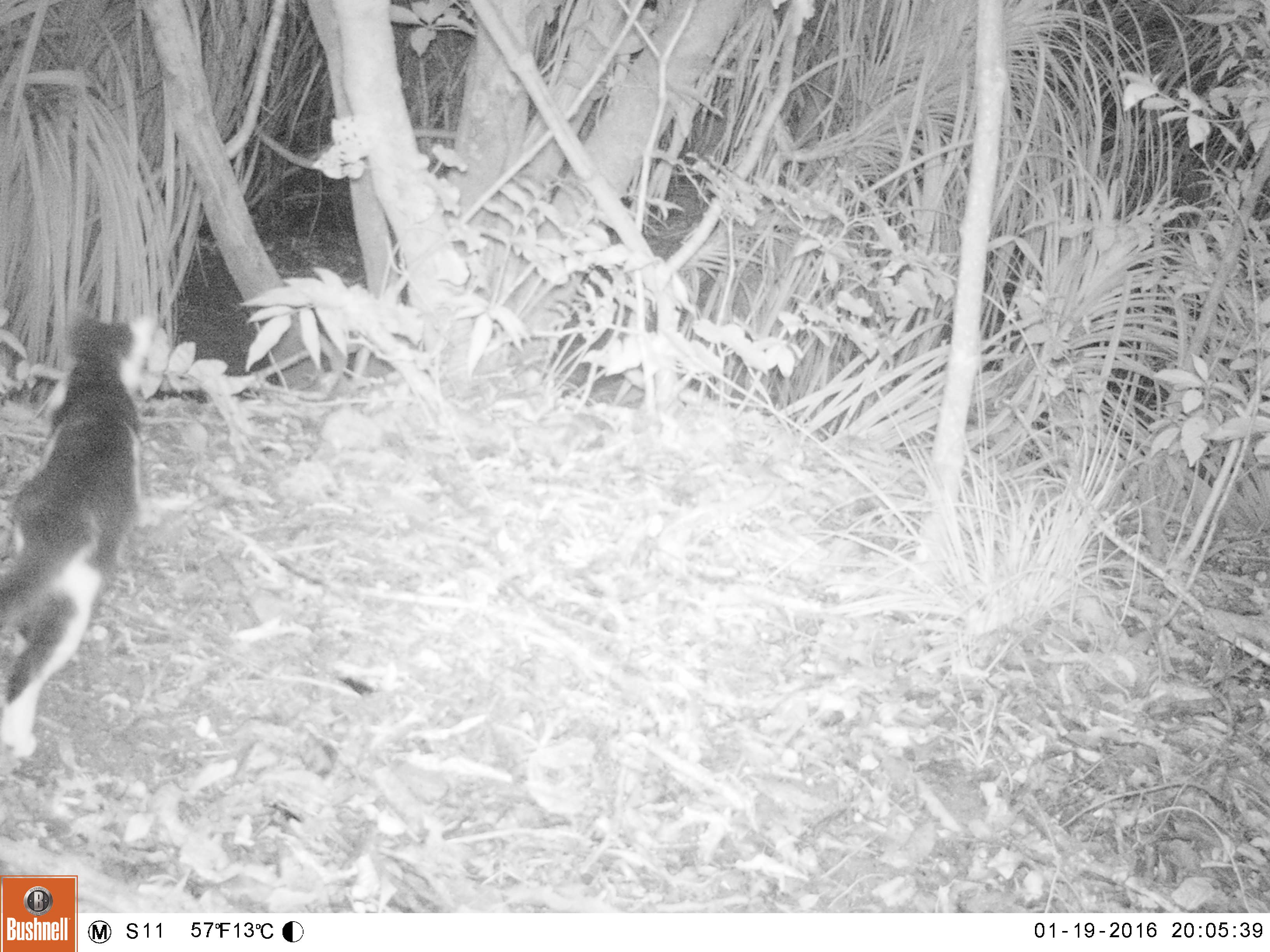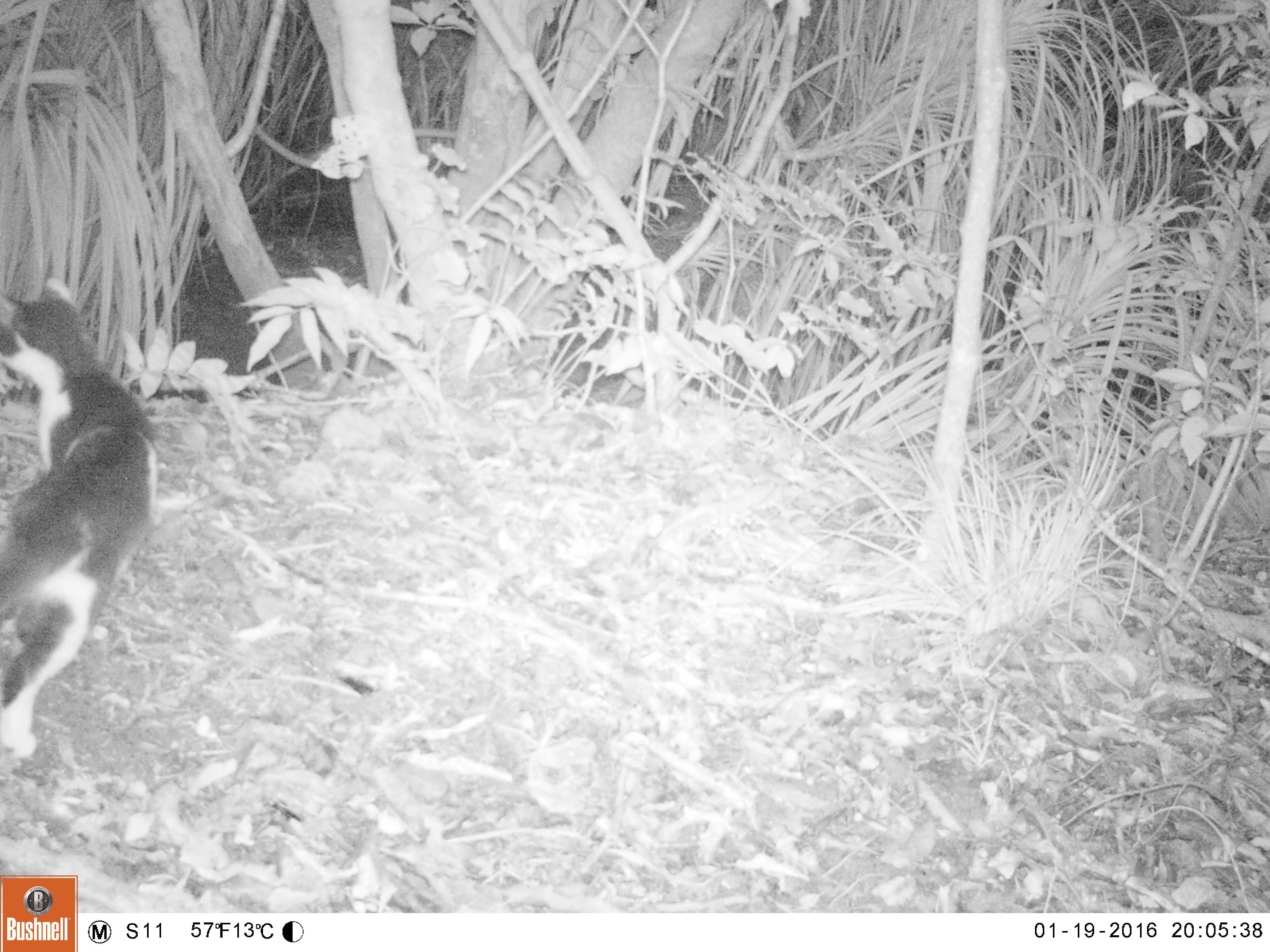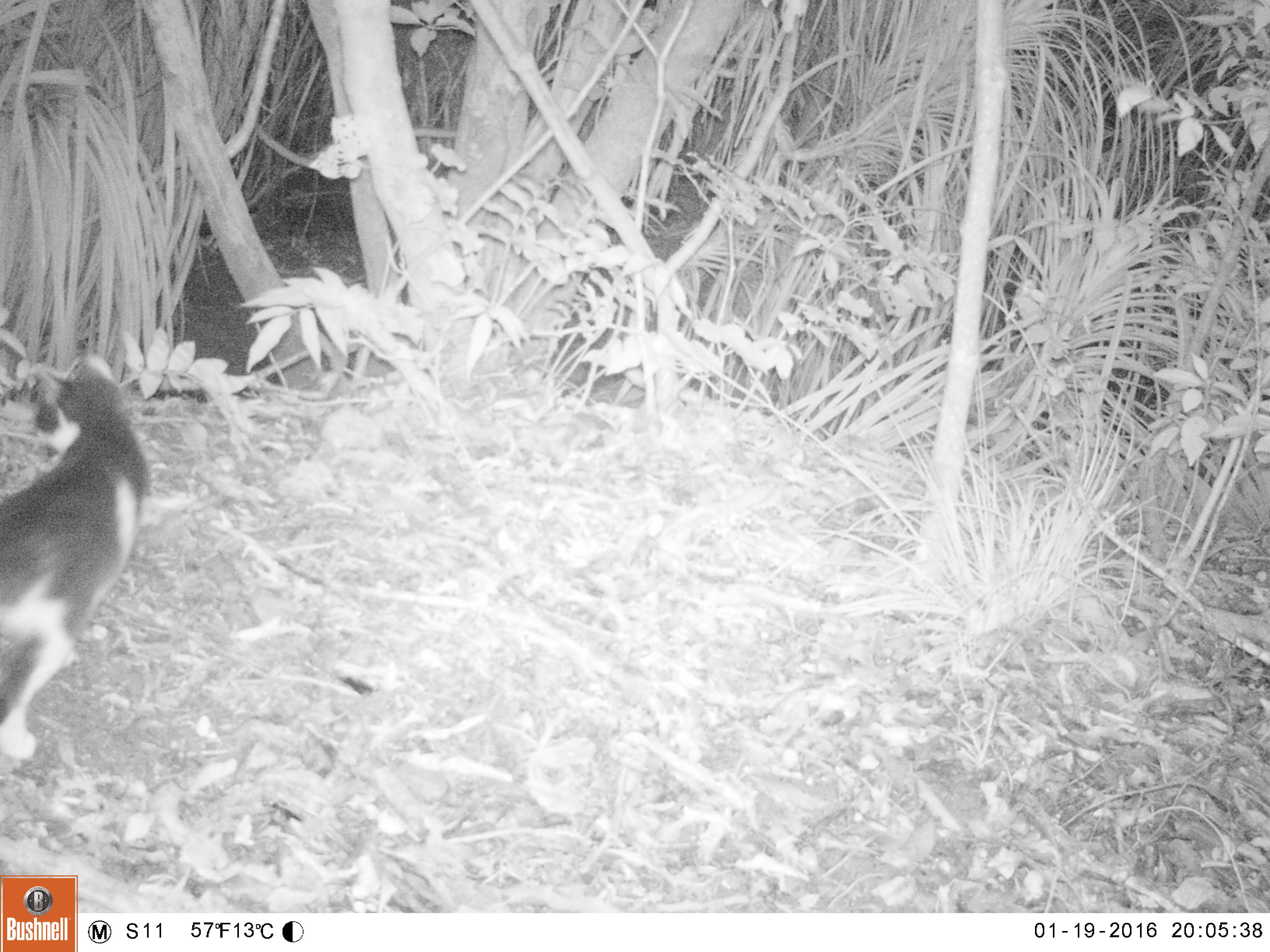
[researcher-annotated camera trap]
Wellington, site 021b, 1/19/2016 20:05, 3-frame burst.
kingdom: Animalia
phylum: Chordata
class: Mammalia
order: Carnivora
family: Felidae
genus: Felis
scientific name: Felis catus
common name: cat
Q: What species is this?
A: Cat (Felis catus).